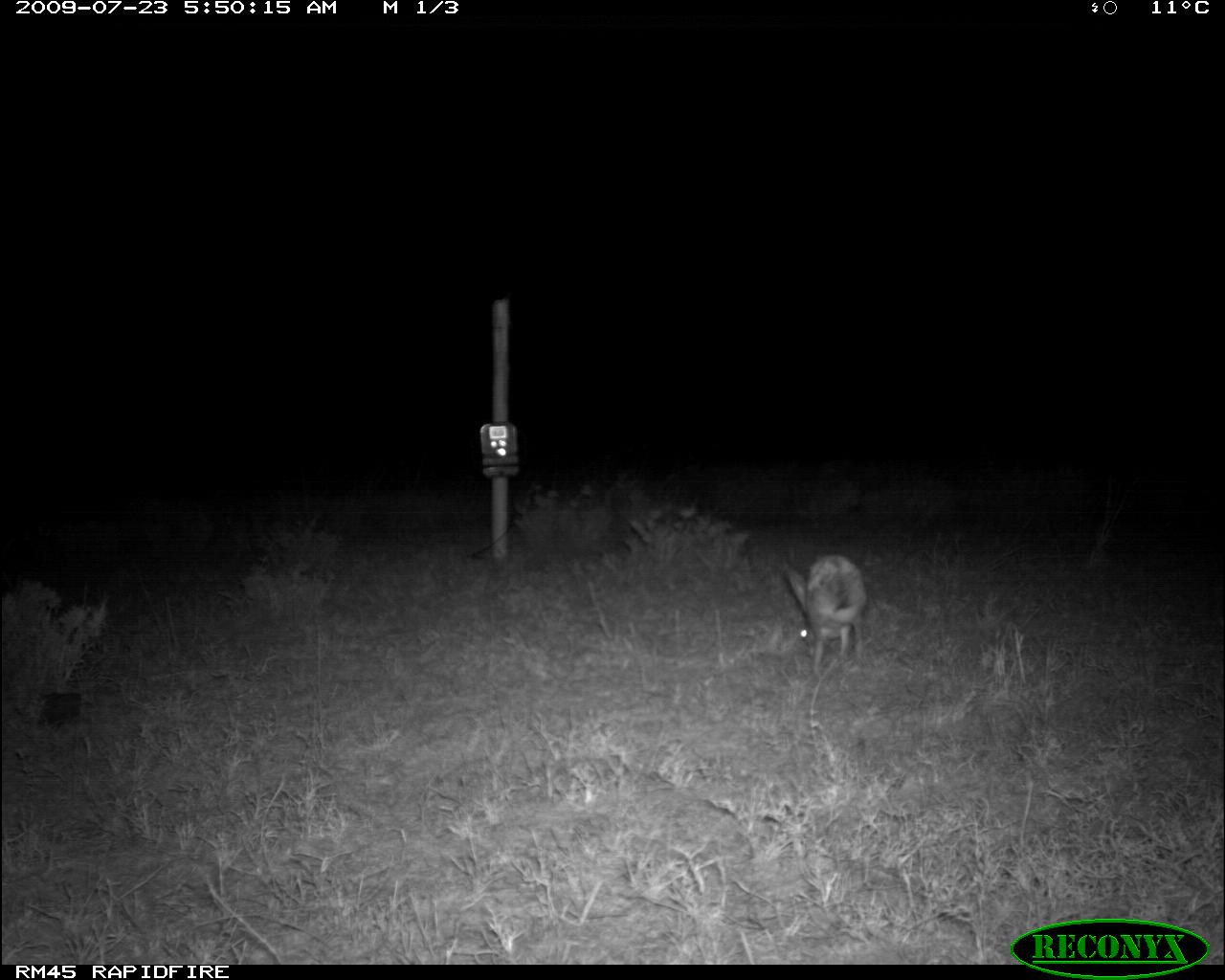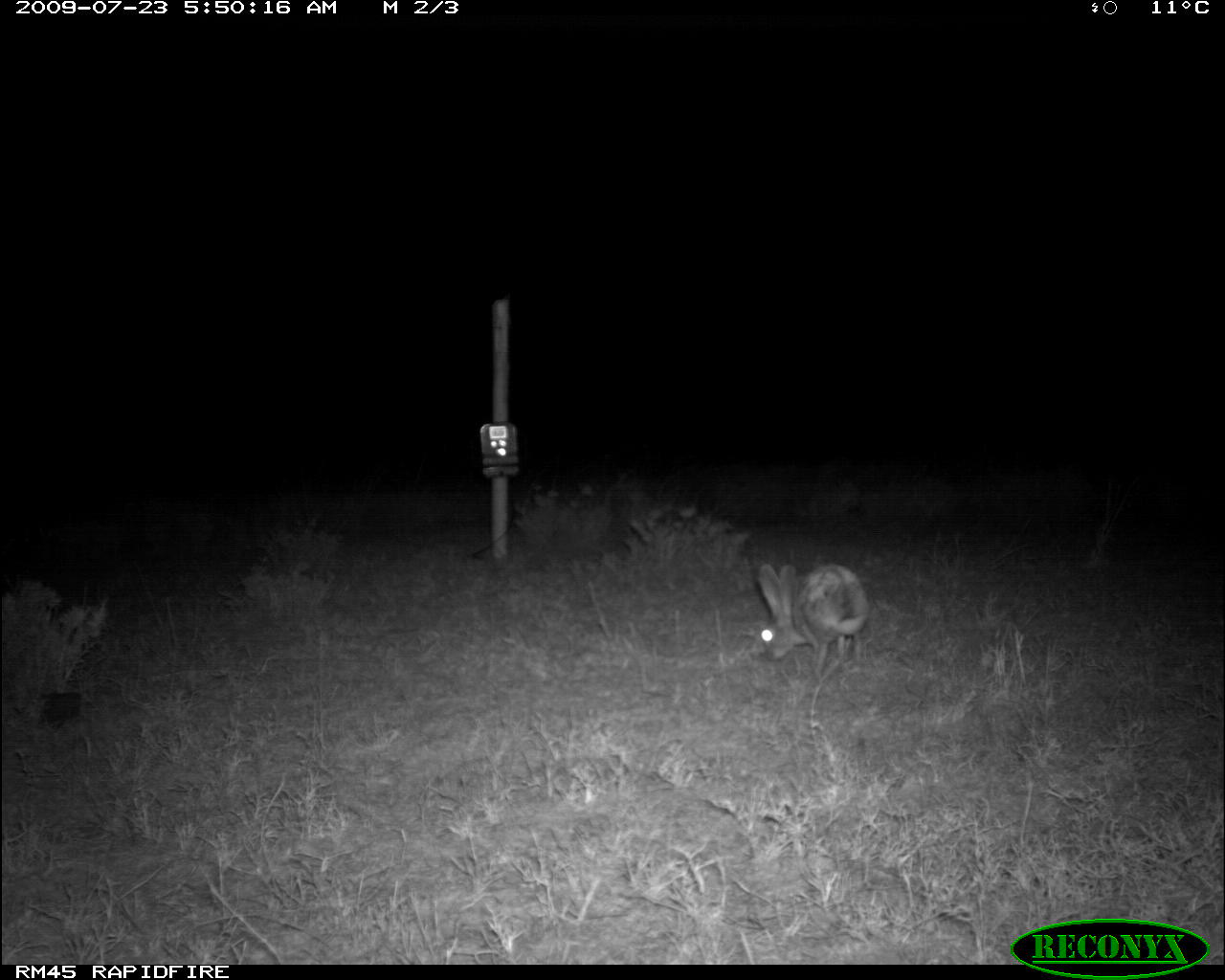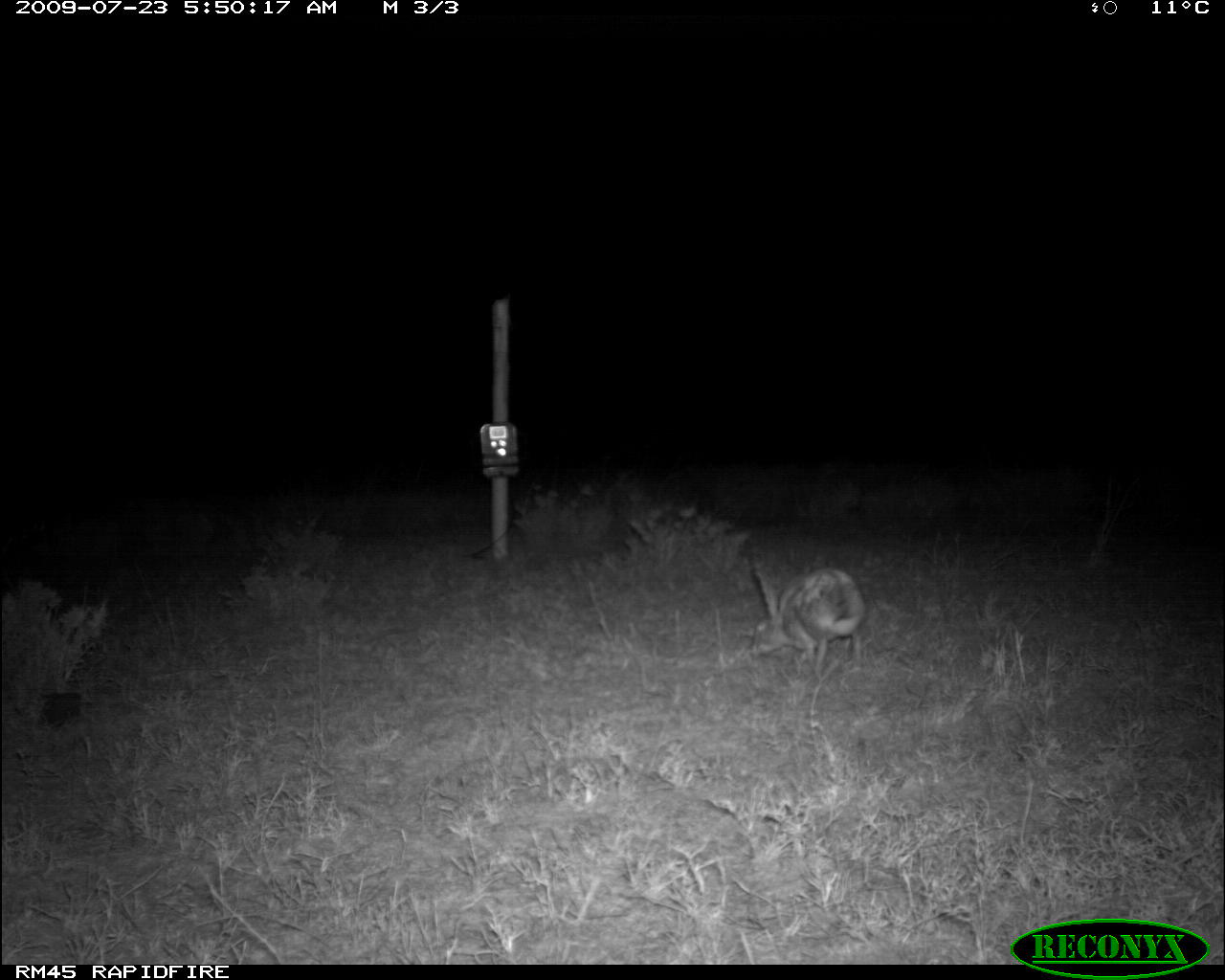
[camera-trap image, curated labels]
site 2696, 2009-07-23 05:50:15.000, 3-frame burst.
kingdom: Animalia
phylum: Chordata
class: Mammalia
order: Lagomorpha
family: Leporidae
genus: Lepus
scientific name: Lepus saxatilis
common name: scrub hare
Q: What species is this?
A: Lepus saxatilis (scrub hare).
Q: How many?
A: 1.